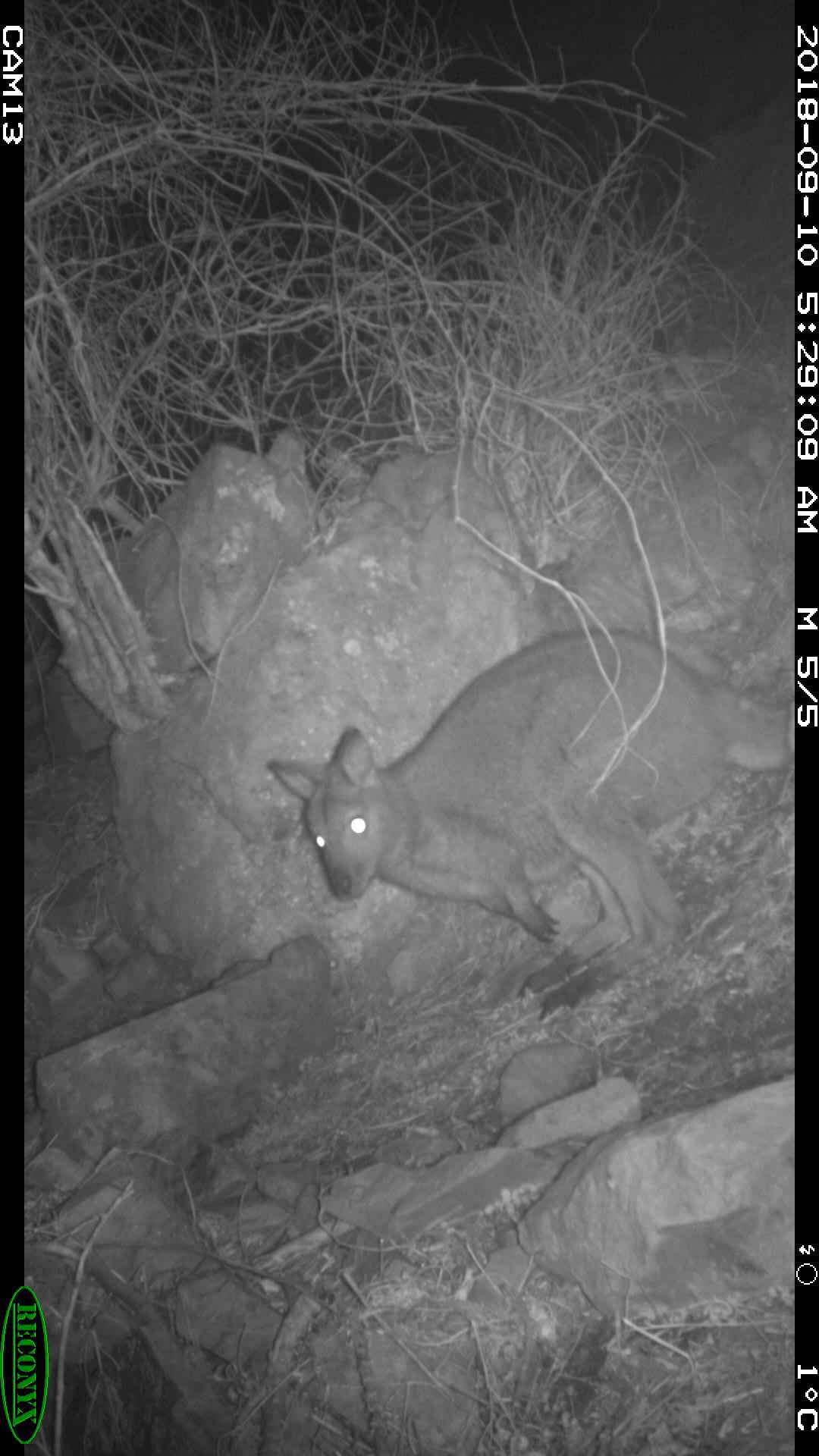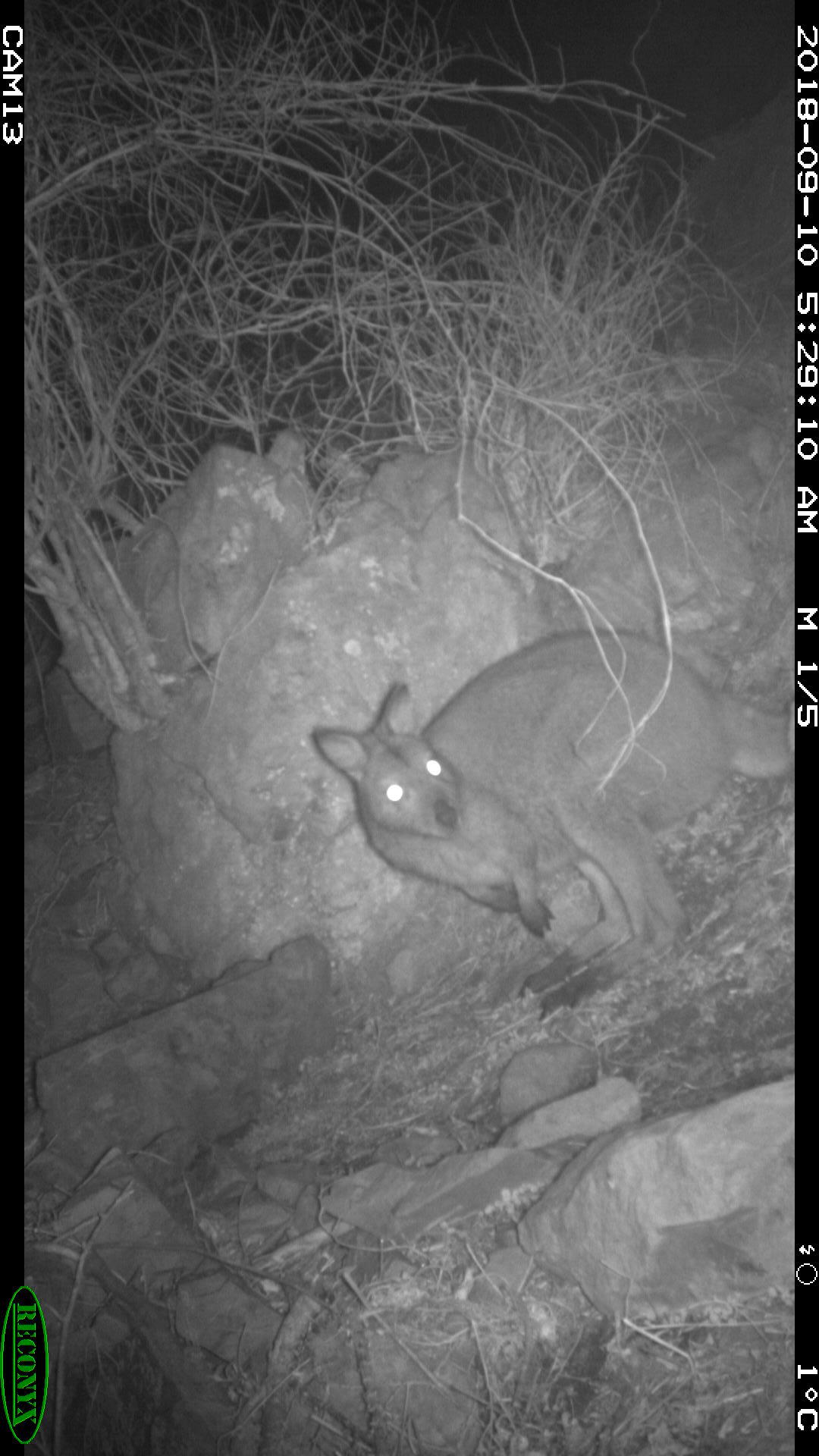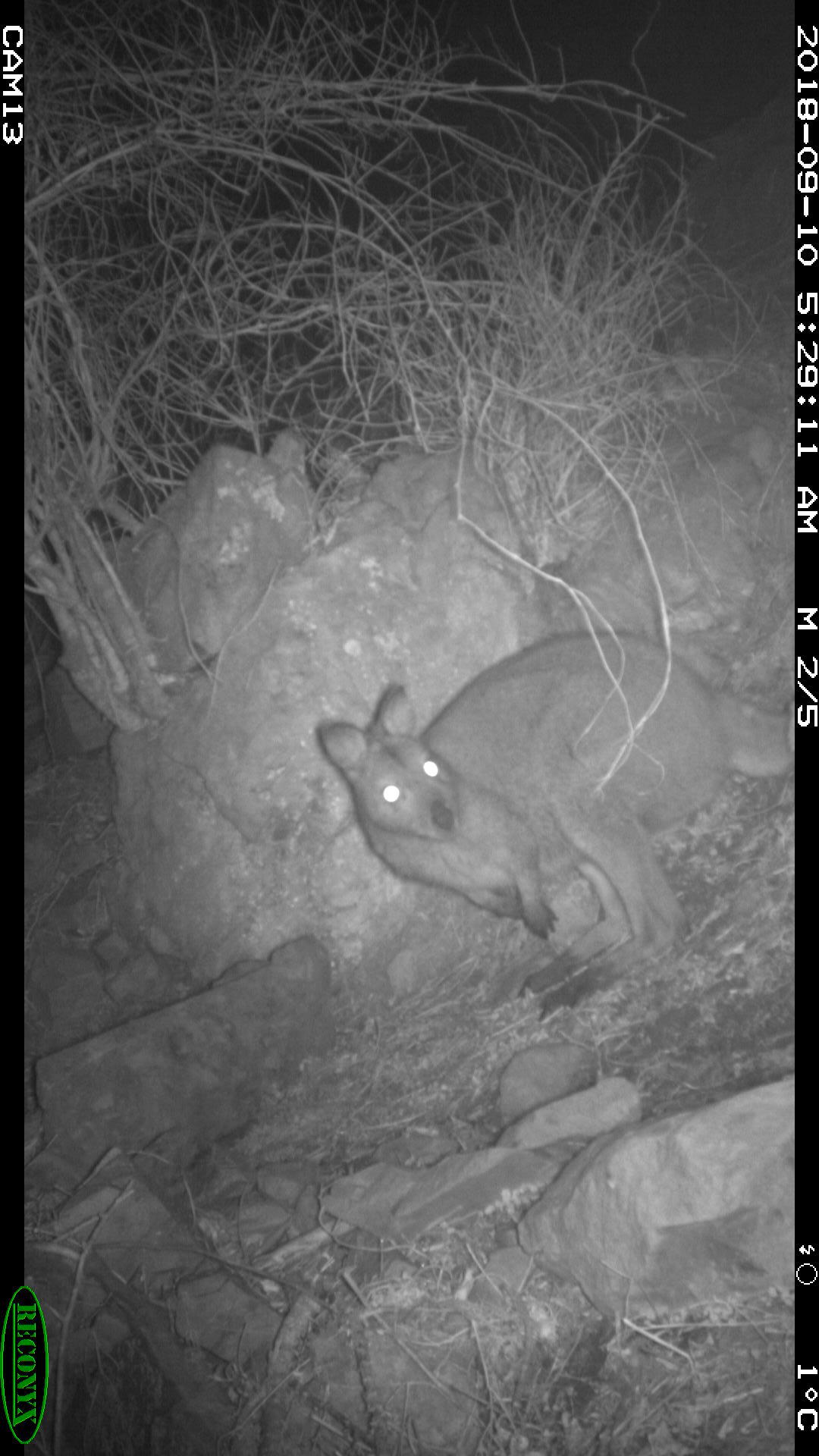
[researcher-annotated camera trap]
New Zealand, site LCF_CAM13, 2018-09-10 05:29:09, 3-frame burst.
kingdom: Animalia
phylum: Chordata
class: Mammalia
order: Diprotodontia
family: Macropodidae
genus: Notamacropus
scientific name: Notamacropus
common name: wallaby